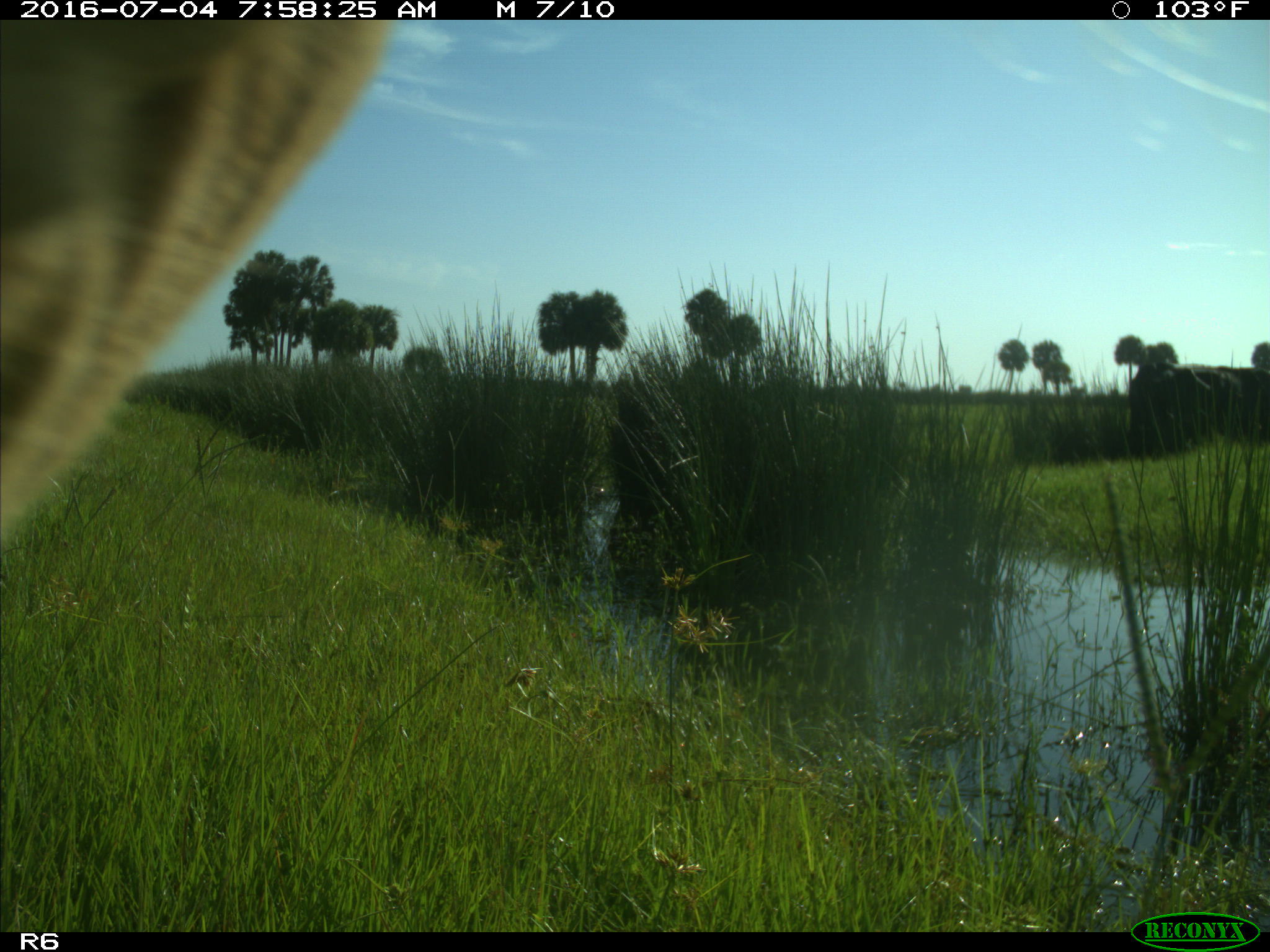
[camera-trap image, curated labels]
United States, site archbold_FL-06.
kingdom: Animalia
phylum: Chordata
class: Mammalia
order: Artiodactyla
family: Bovidae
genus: Bos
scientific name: Bos taurus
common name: domestic cow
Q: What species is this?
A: Bos taurus (domestic cow).